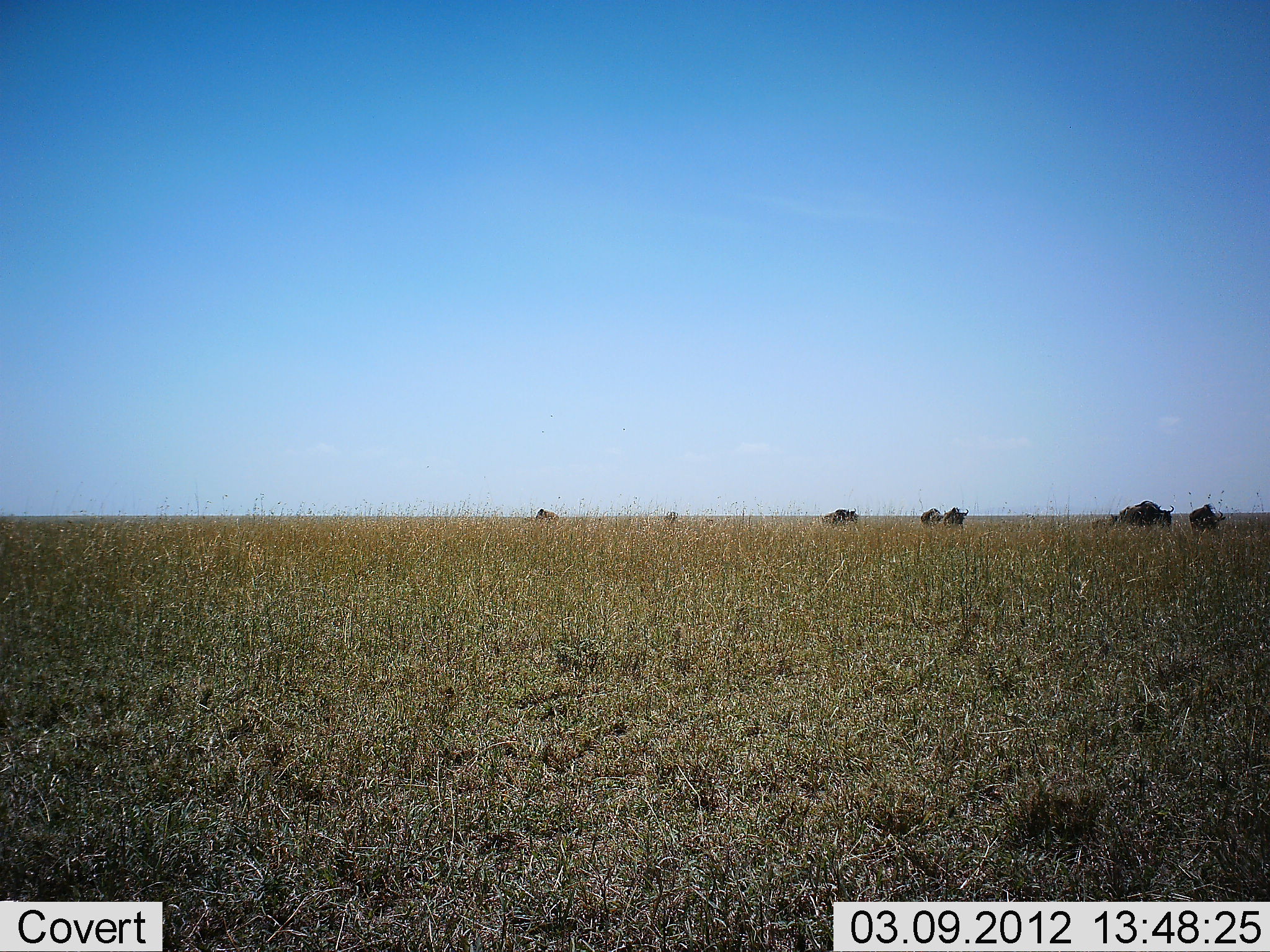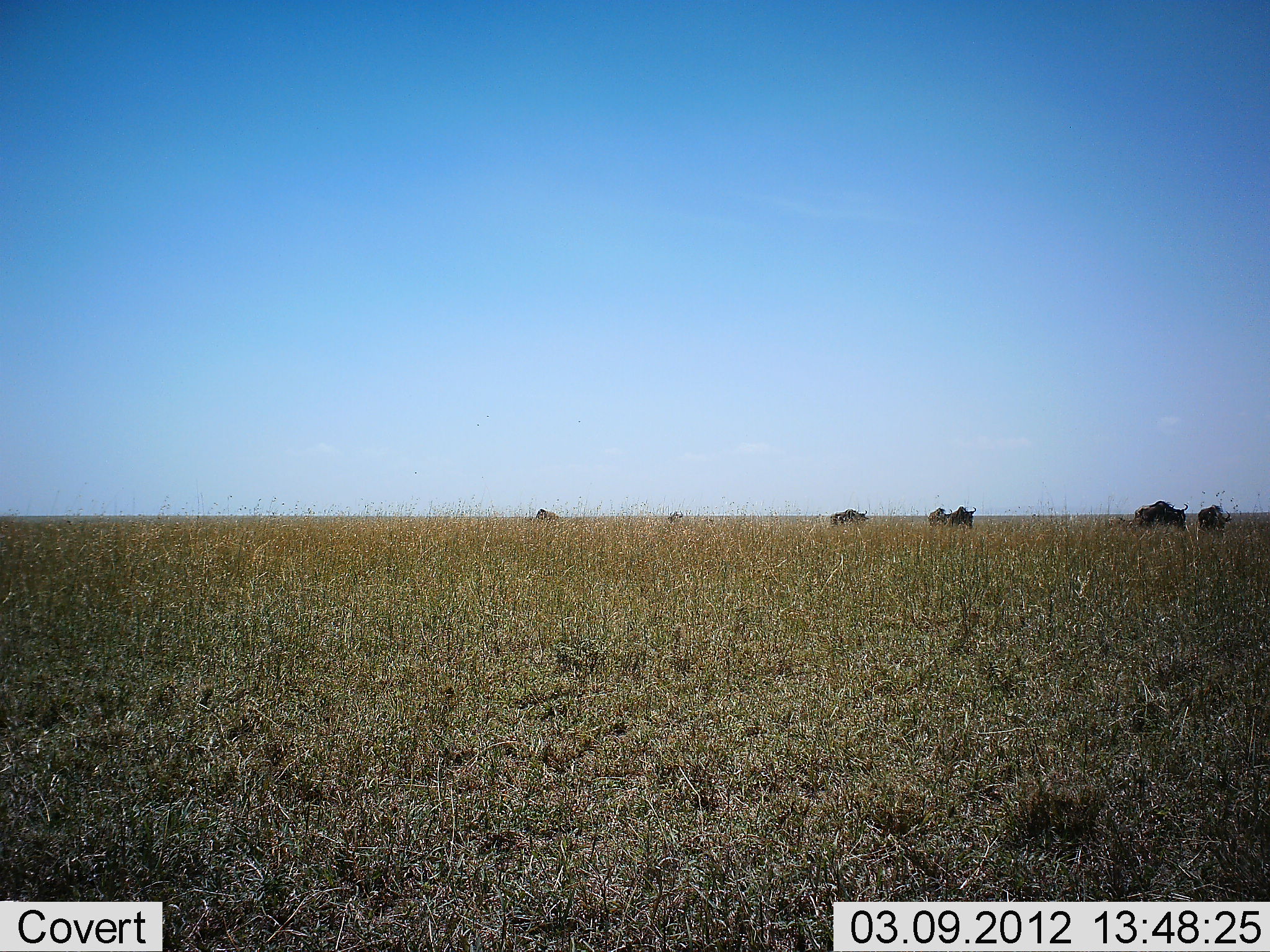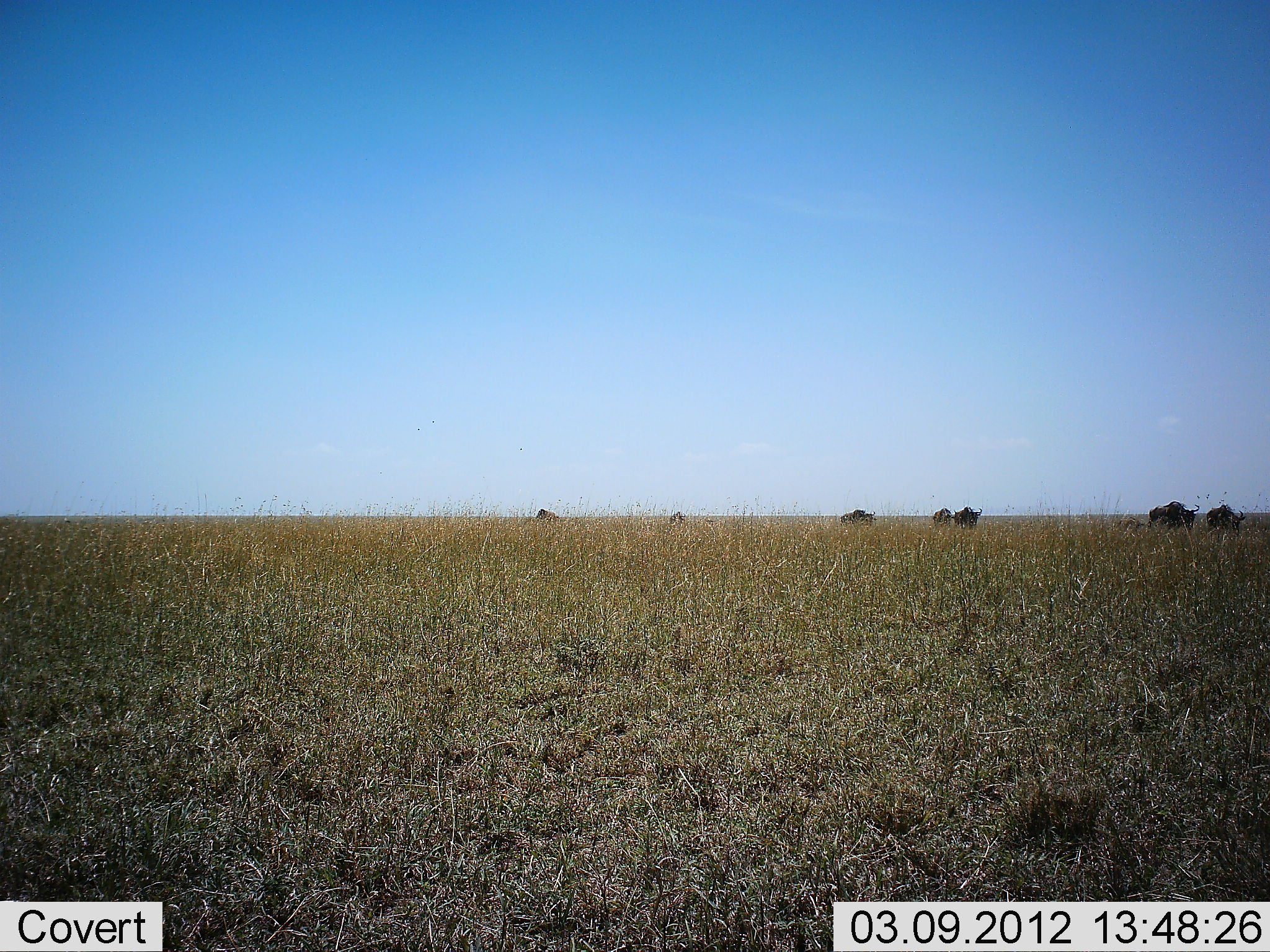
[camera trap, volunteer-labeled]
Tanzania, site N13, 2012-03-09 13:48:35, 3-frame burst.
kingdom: Animalia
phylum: Chordata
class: Mammalia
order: Artiodactyla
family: Bovidae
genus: Connochaetes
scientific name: Connochaetes taurinus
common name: blue wildebeest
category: wildebeest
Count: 7.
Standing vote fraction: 19%.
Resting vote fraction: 0%.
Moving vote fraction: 85%.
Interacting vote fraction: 0%.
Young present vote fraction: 11%.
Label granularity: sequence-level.